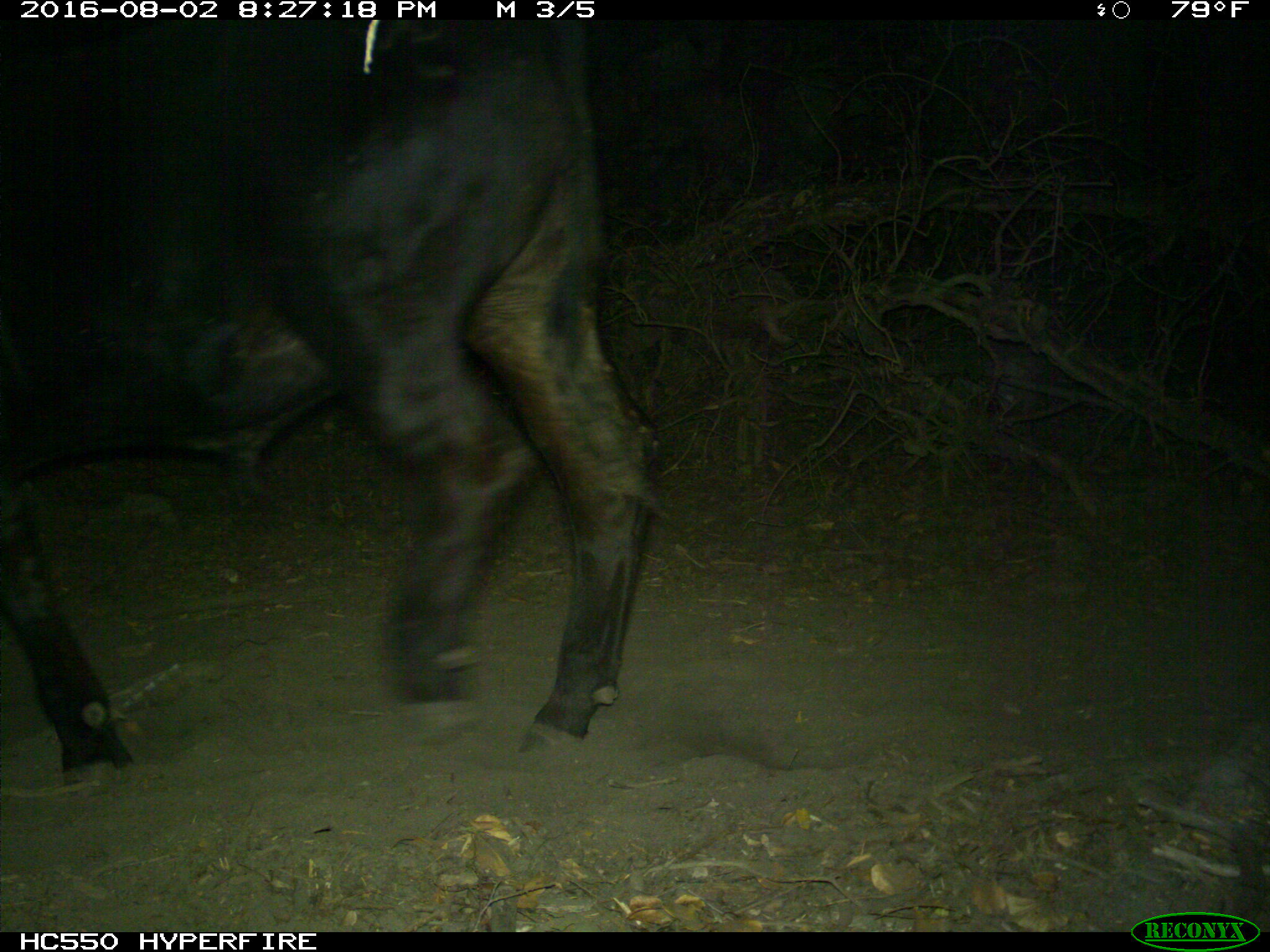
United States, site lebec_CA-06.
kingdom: Animalia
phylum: Chordata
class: Mammalia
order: Artiodactyla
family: Bovidae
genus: Bos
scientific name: Bos taurus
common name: domestic cow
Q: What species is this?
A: Bos taurus (domestic cow).